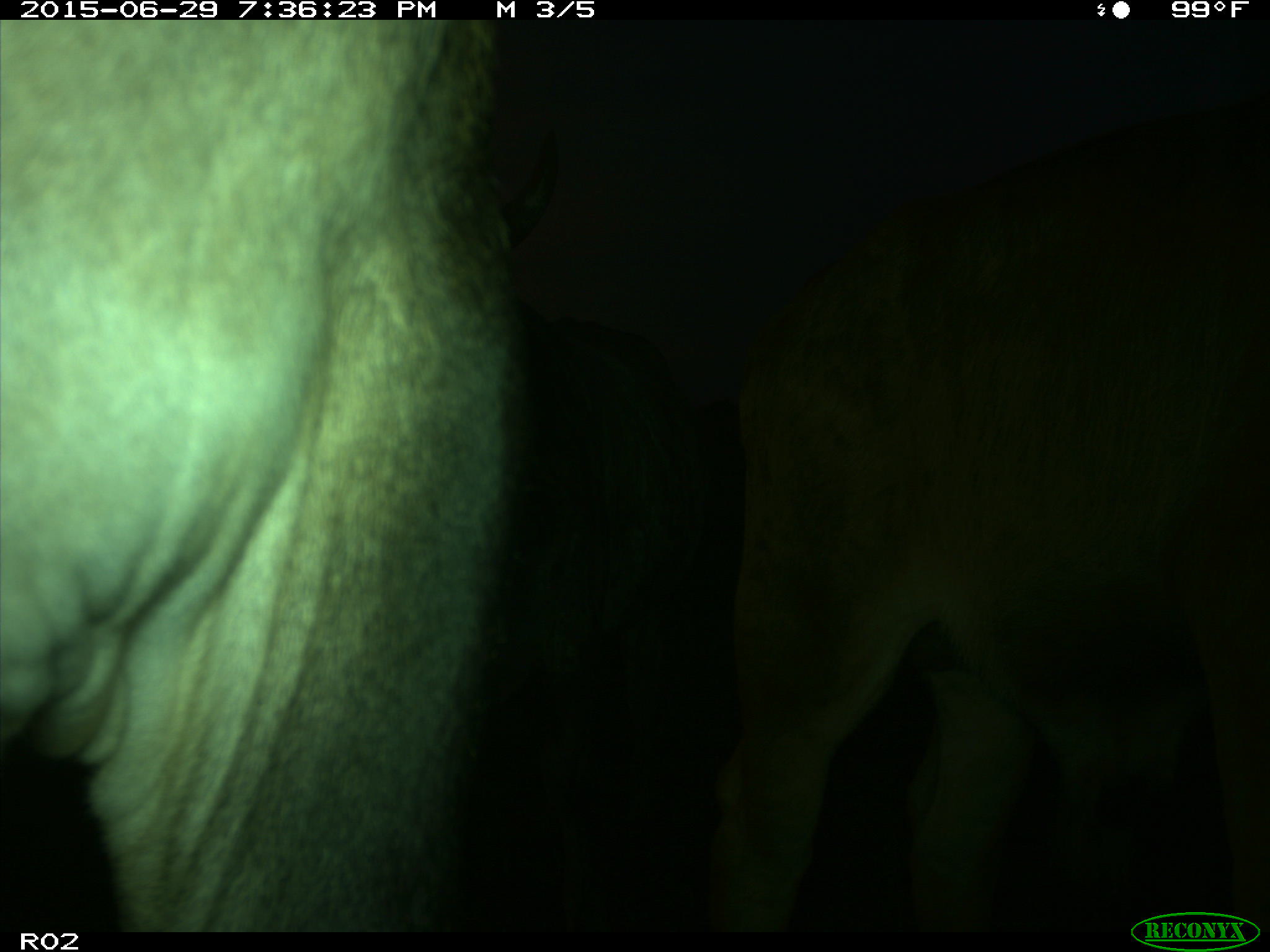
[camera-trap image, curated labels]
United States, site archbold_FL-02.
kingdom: Animalia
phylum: Chordata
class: Mammalia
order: Artiodactyla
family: Bovidae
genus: Bos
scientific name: Bos taurus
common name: domestic cow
Bos taurus (domestic cow).